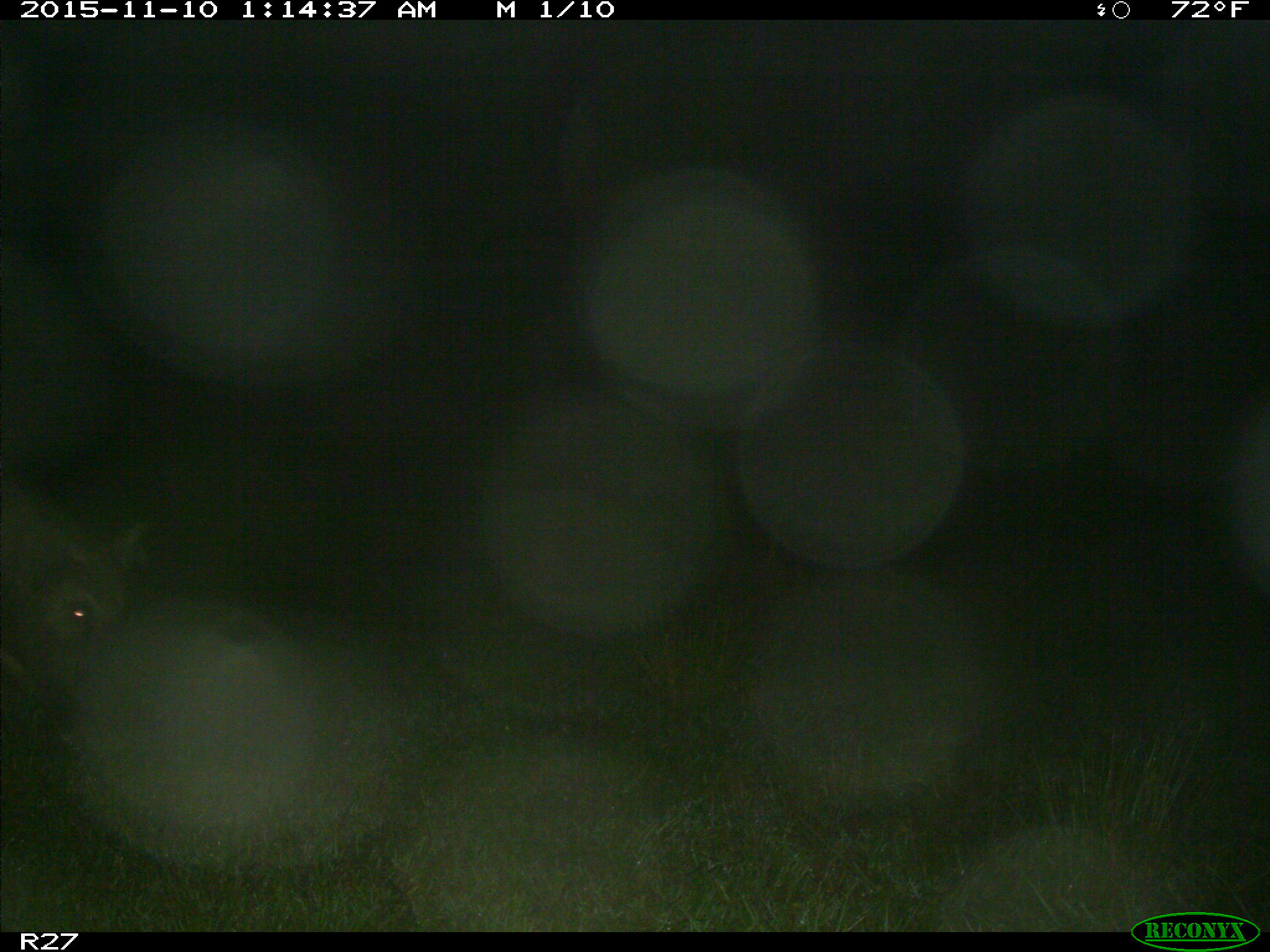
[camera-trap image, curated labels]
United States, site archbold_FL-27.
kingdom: Animalia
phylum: Chordata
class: Mammalia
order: Artiodactyla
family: Suidae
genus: Sus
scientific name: Sus scrofa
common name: wild boar